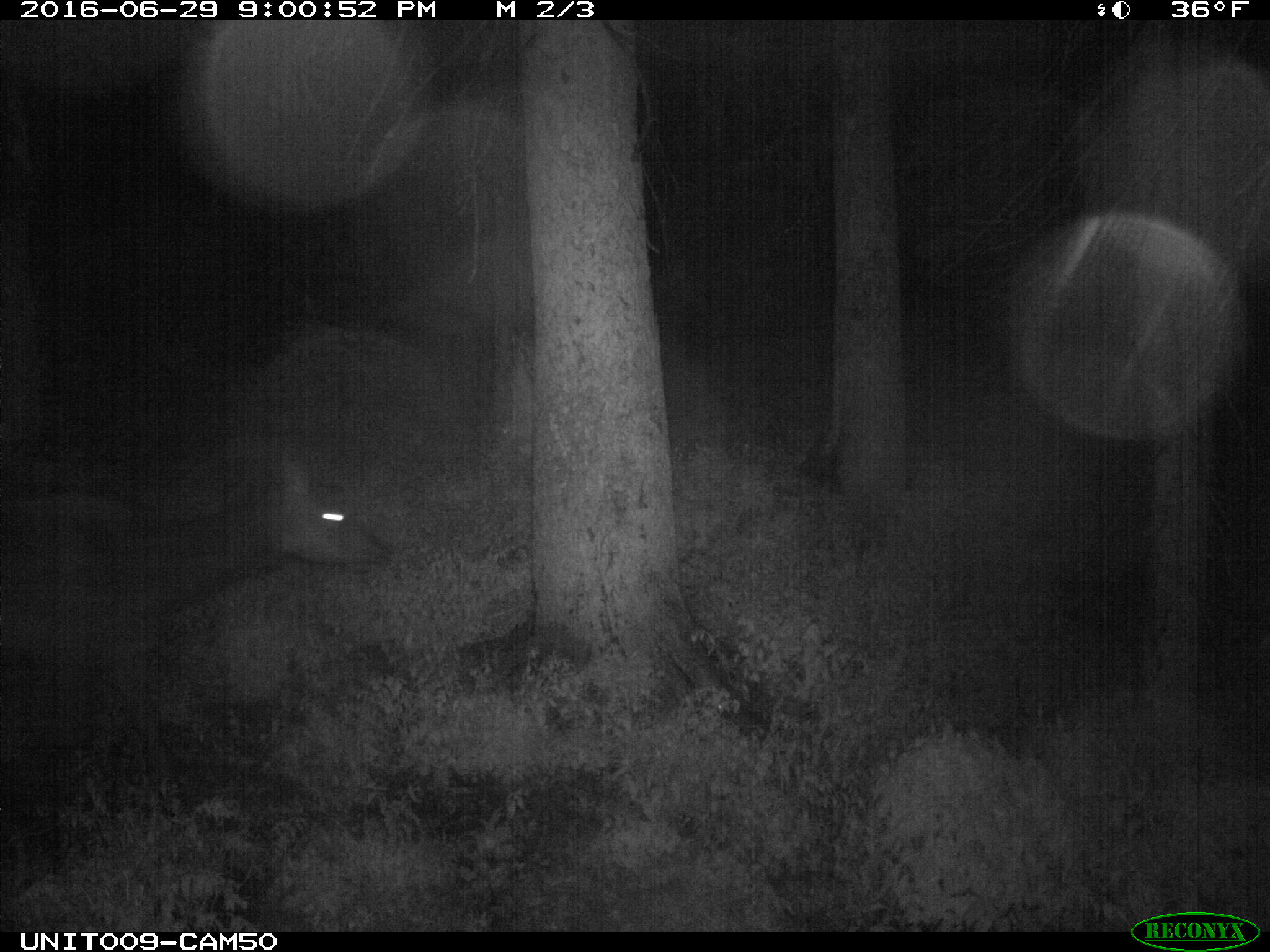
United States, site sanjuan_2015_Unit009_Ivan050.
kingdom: Animalia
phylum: Chordata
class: Mammalia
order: Artiodactyla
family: Cervidae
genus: Cervus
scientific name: Cervus elaphus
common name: red deer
Cervus elaphus (red deer).